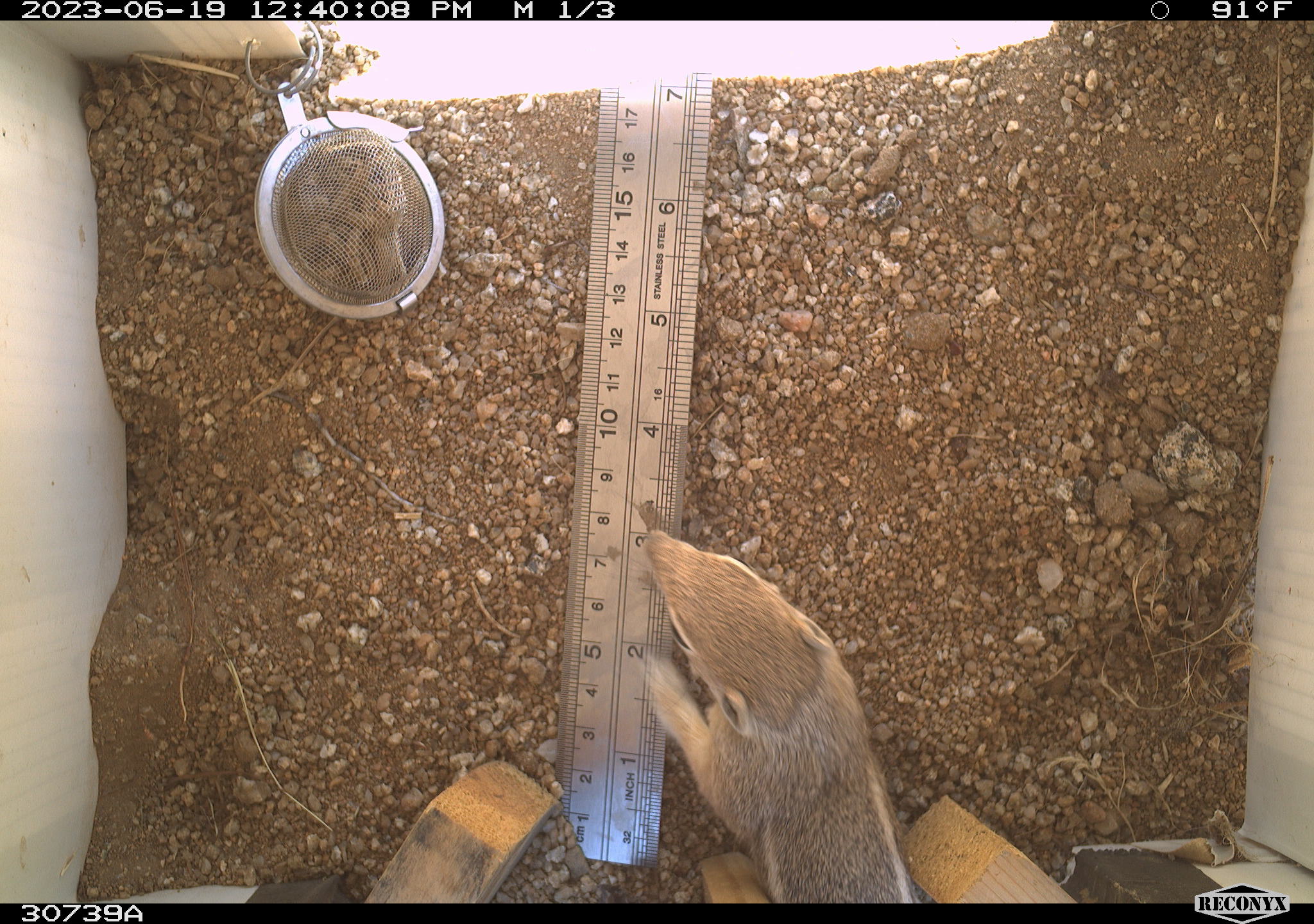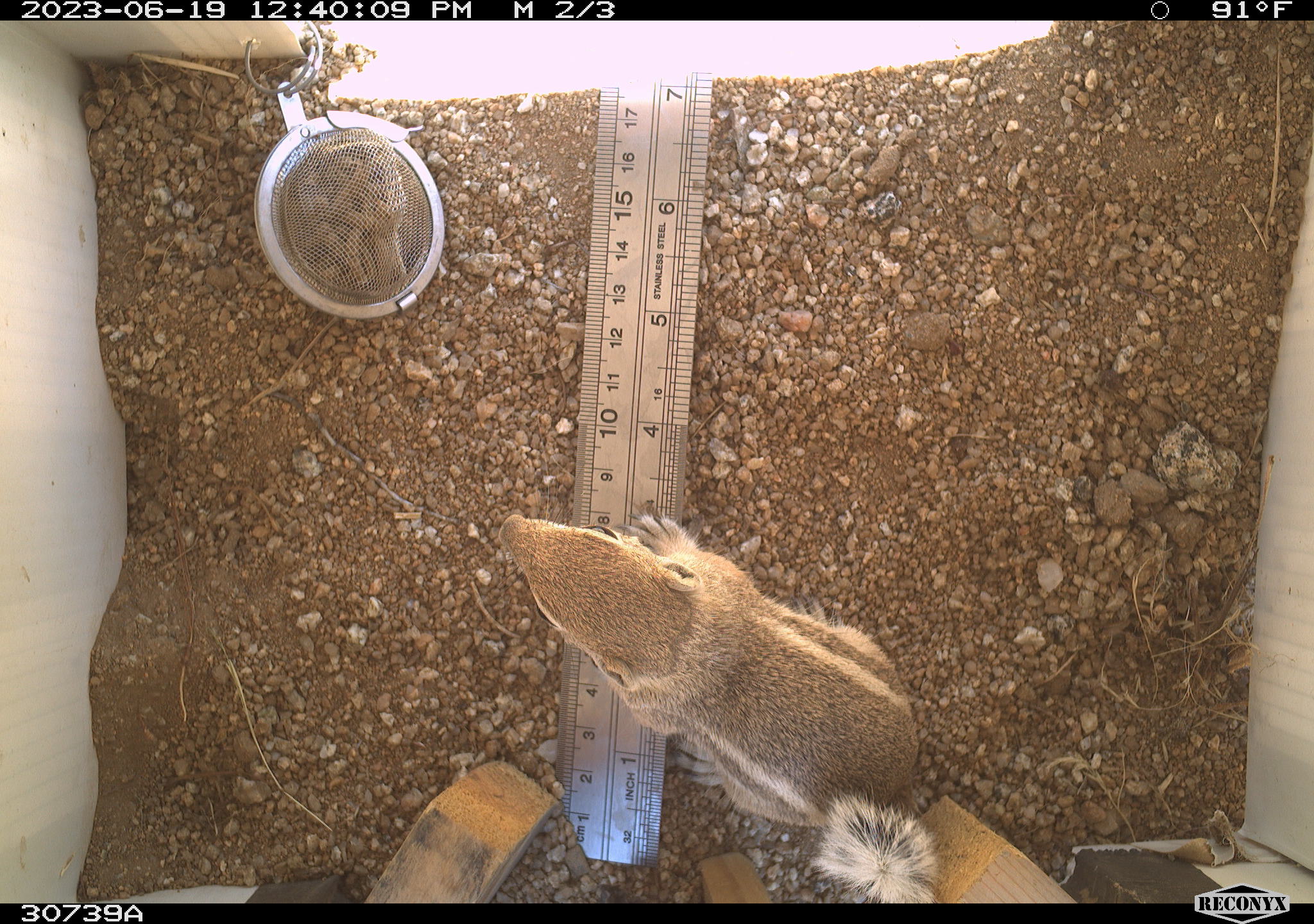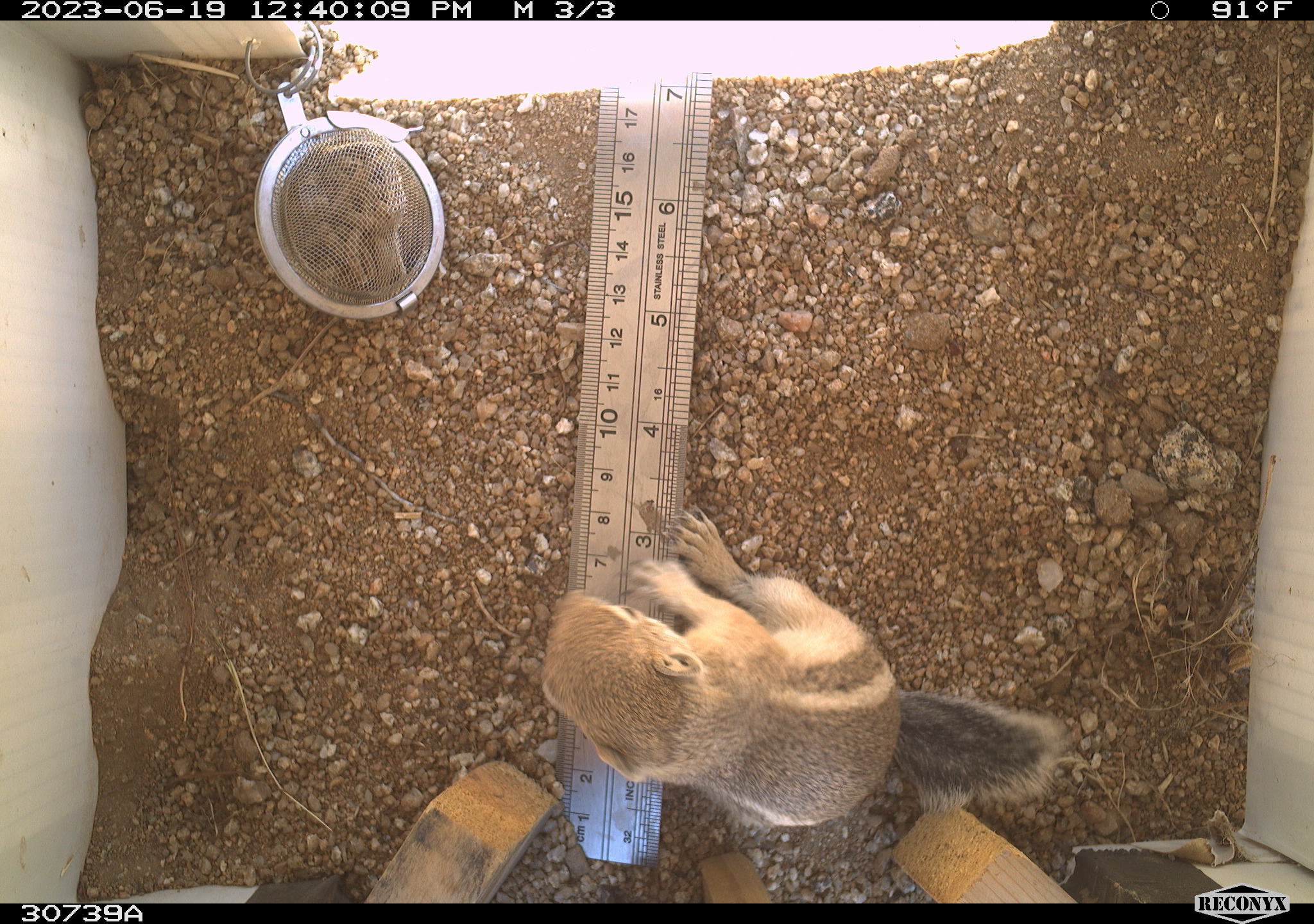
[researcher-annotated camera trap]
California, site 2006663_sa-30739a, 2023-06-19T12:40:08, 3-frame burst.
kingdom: Animalia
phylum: Chordata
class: Mammalia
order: Rodentia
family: Sciuridae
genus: Ammospermophilus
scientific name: Ammospermophilus leucurus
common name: white-tailed antelope squirrel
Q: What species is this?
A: White-tailed antelope squirrel (Ammospermophilus leucurus).